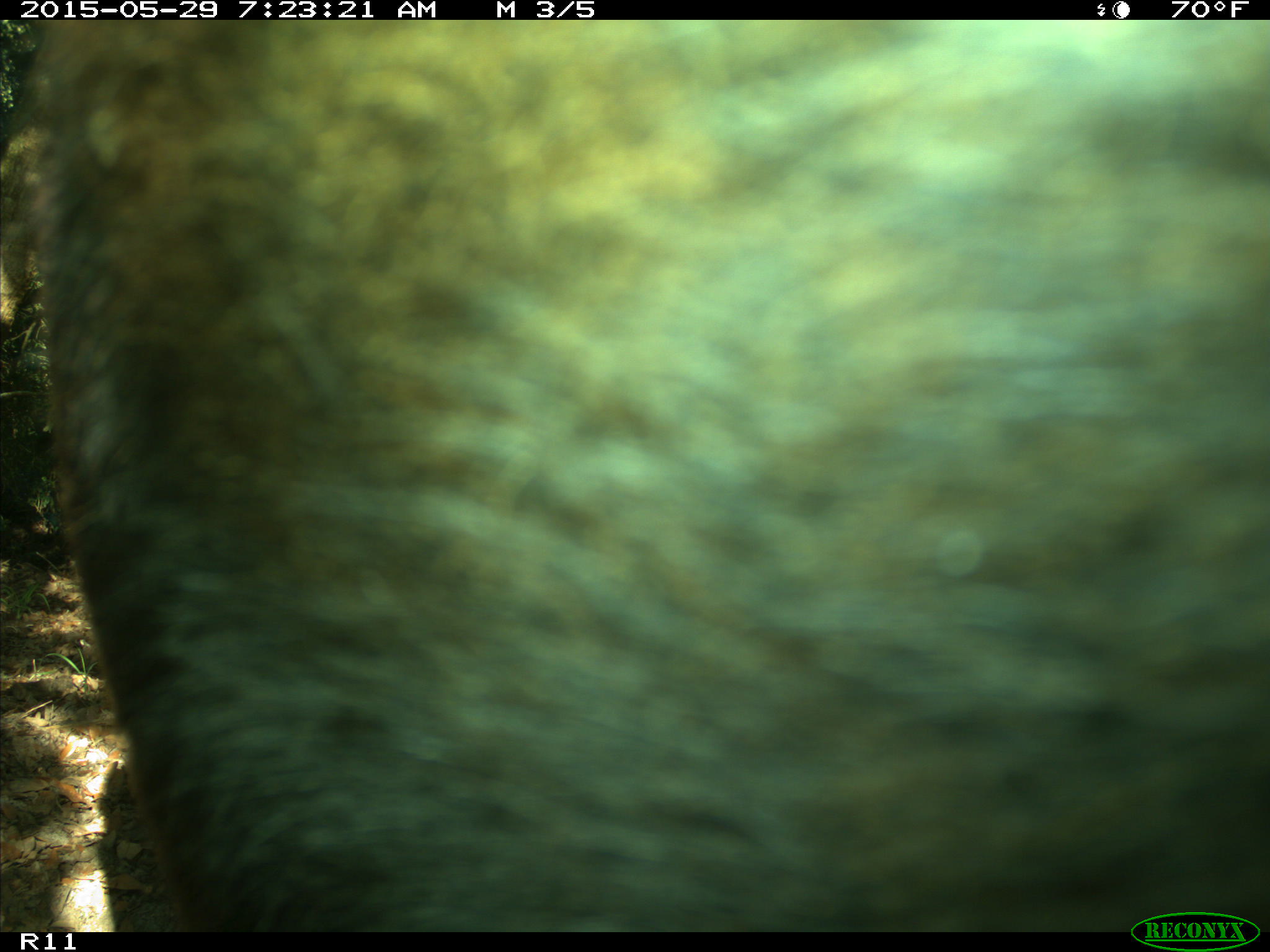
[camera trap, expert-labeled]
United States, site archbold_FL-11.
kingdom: Animalia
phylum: Chordata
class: Mammalia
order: Artiodactyla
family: Bovidae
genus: Bos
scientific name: Bos taurus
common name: domestic cow